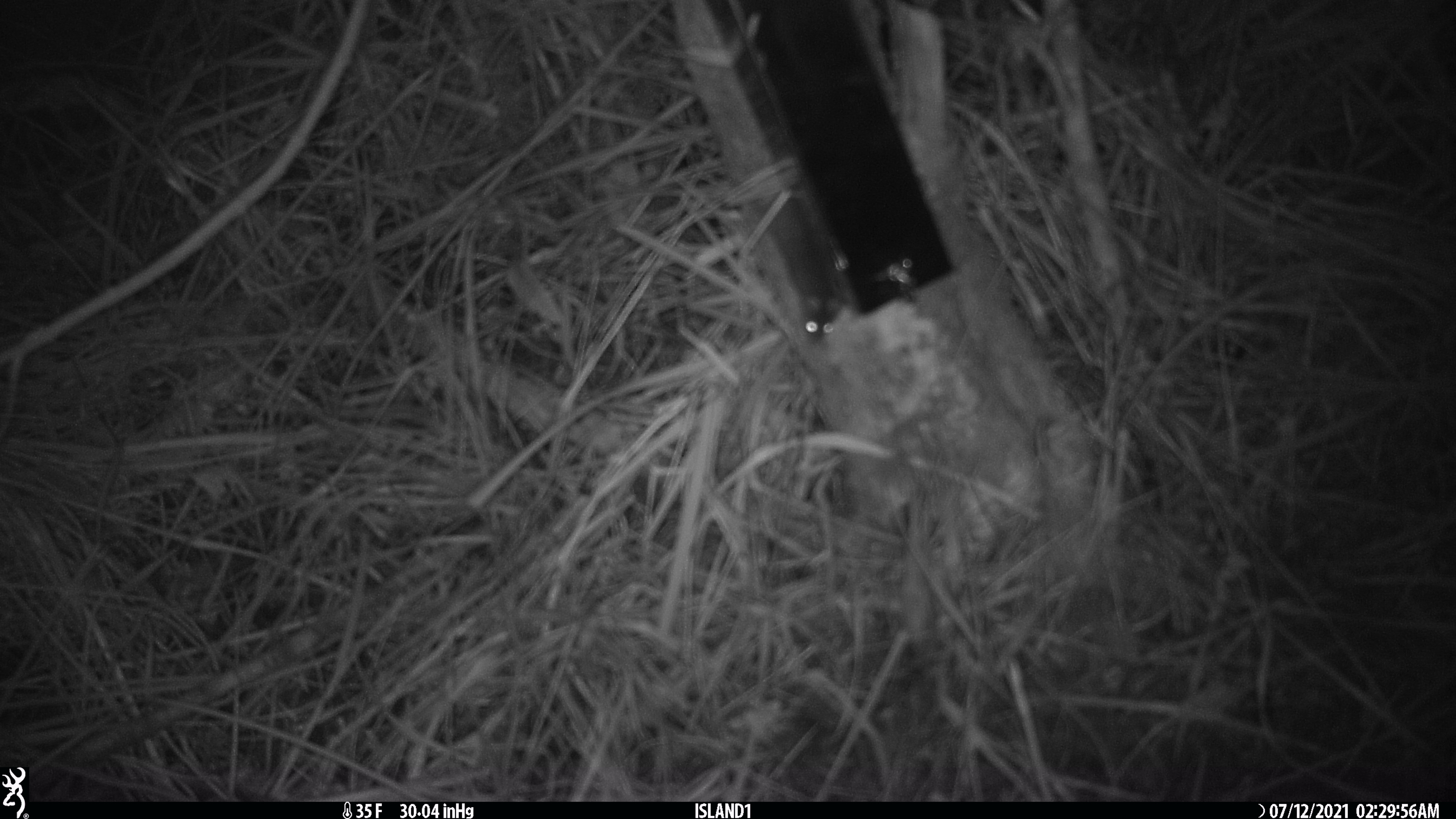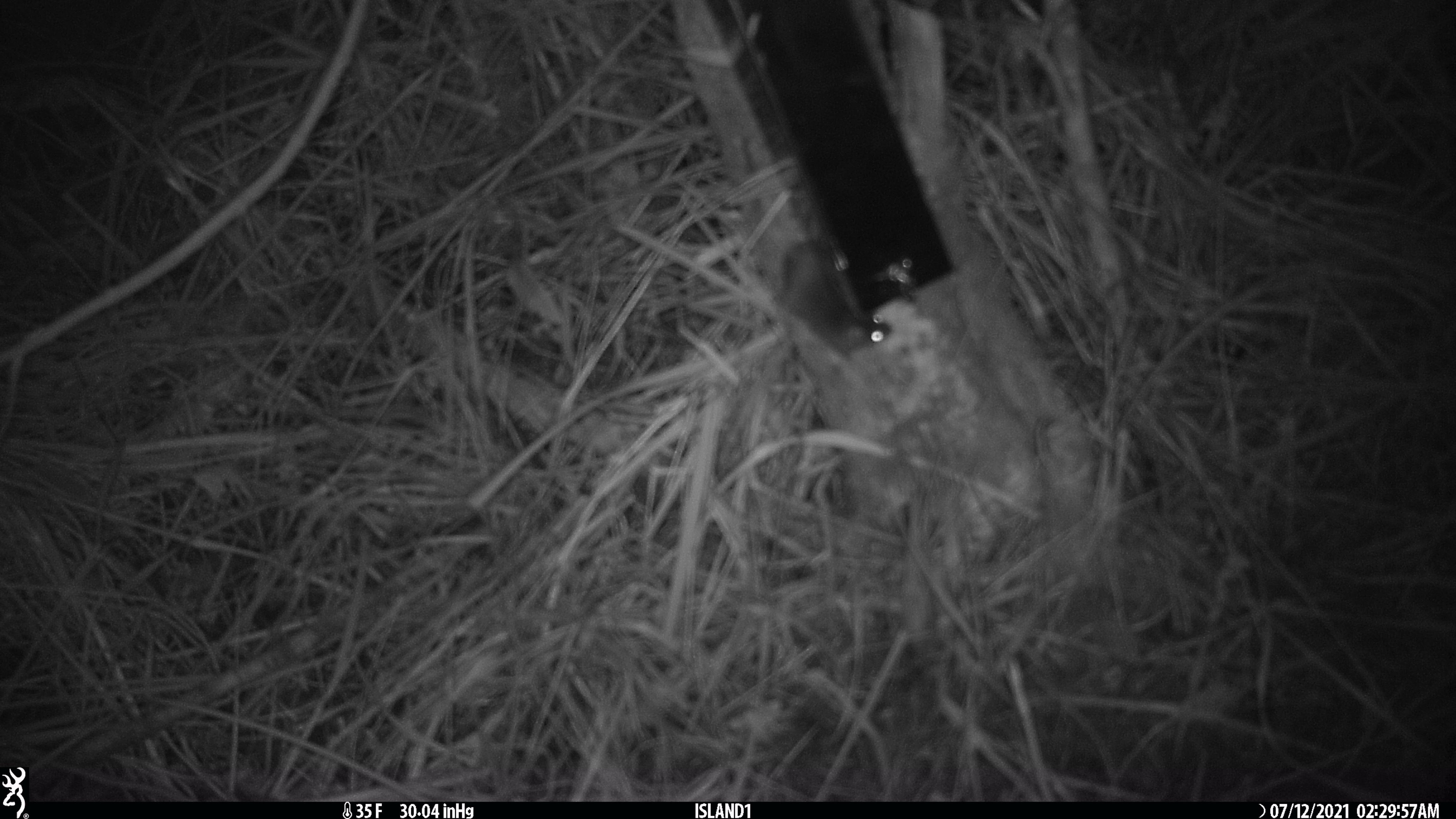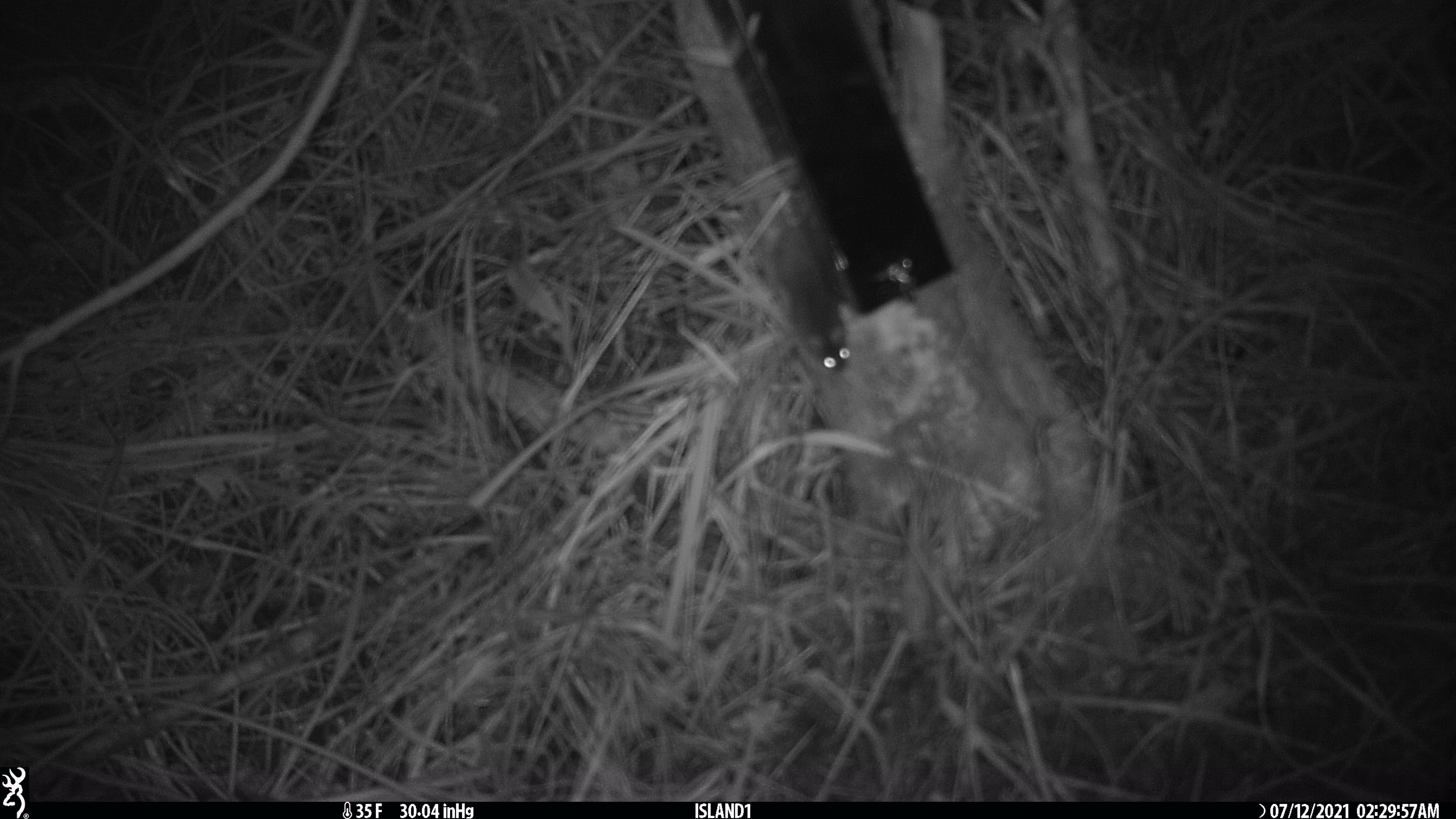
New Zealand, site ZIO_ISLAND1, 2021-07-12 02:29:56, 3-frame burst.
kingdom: Animalia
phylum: Chordata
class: Mammalia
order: Rodentia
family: Muridae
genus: Mus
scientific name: Mus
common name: mouse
Mouse (Mus).